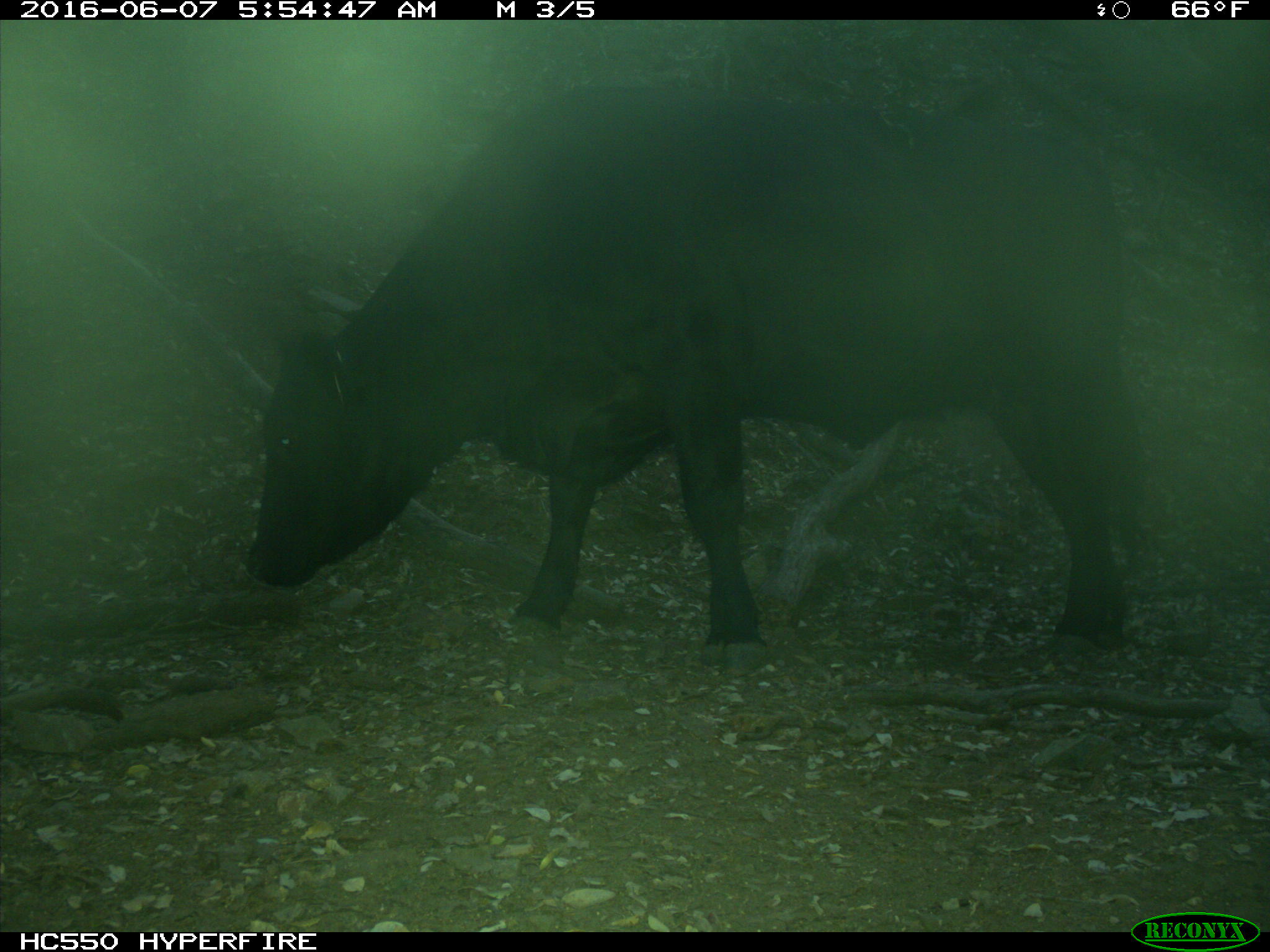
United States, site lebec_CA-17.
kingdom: Animalia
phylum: Chordata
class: Mammalia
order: Artiodactyla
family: Bovidae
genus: Bos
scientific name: Bos taurus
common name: domestic cow